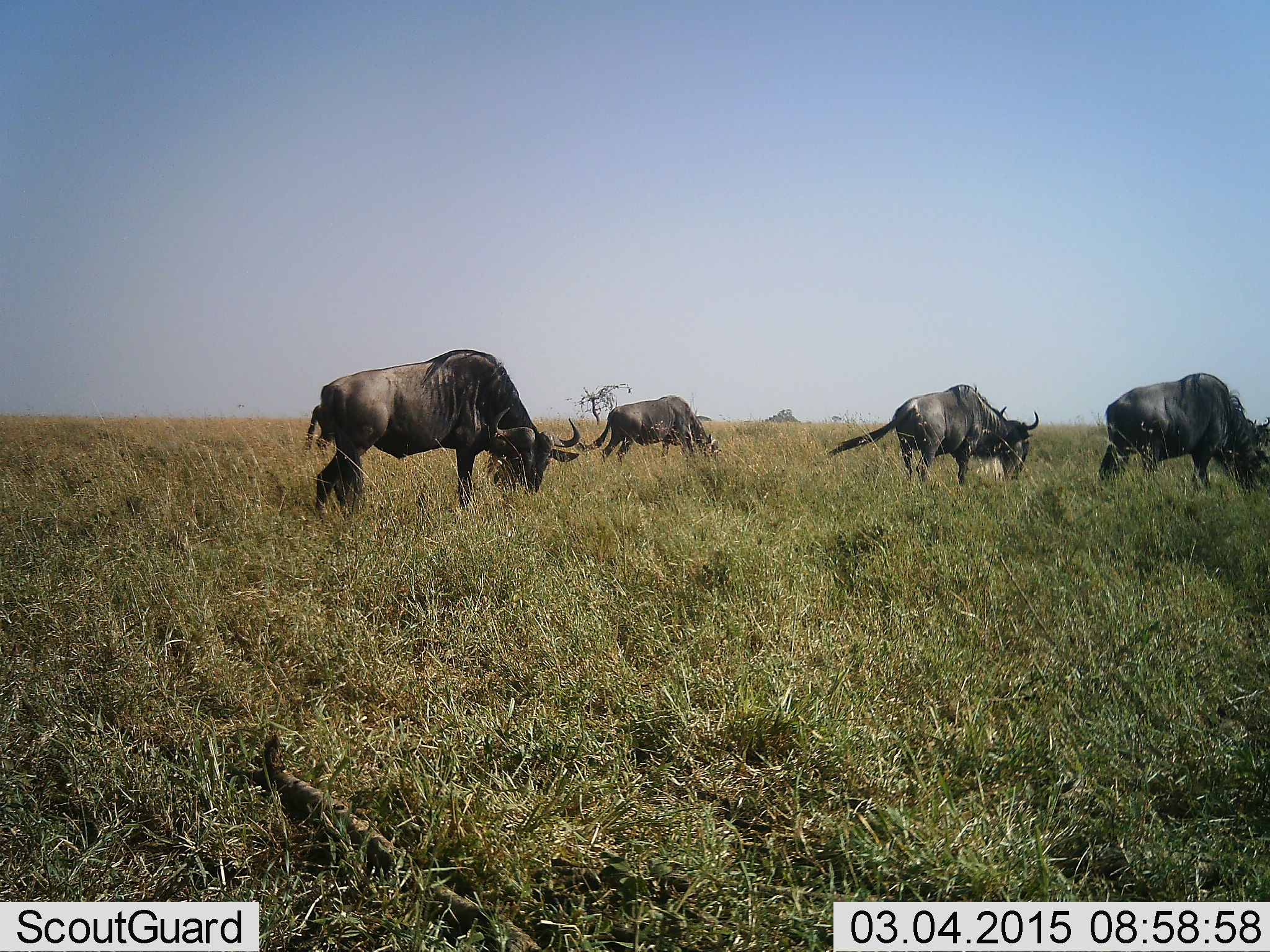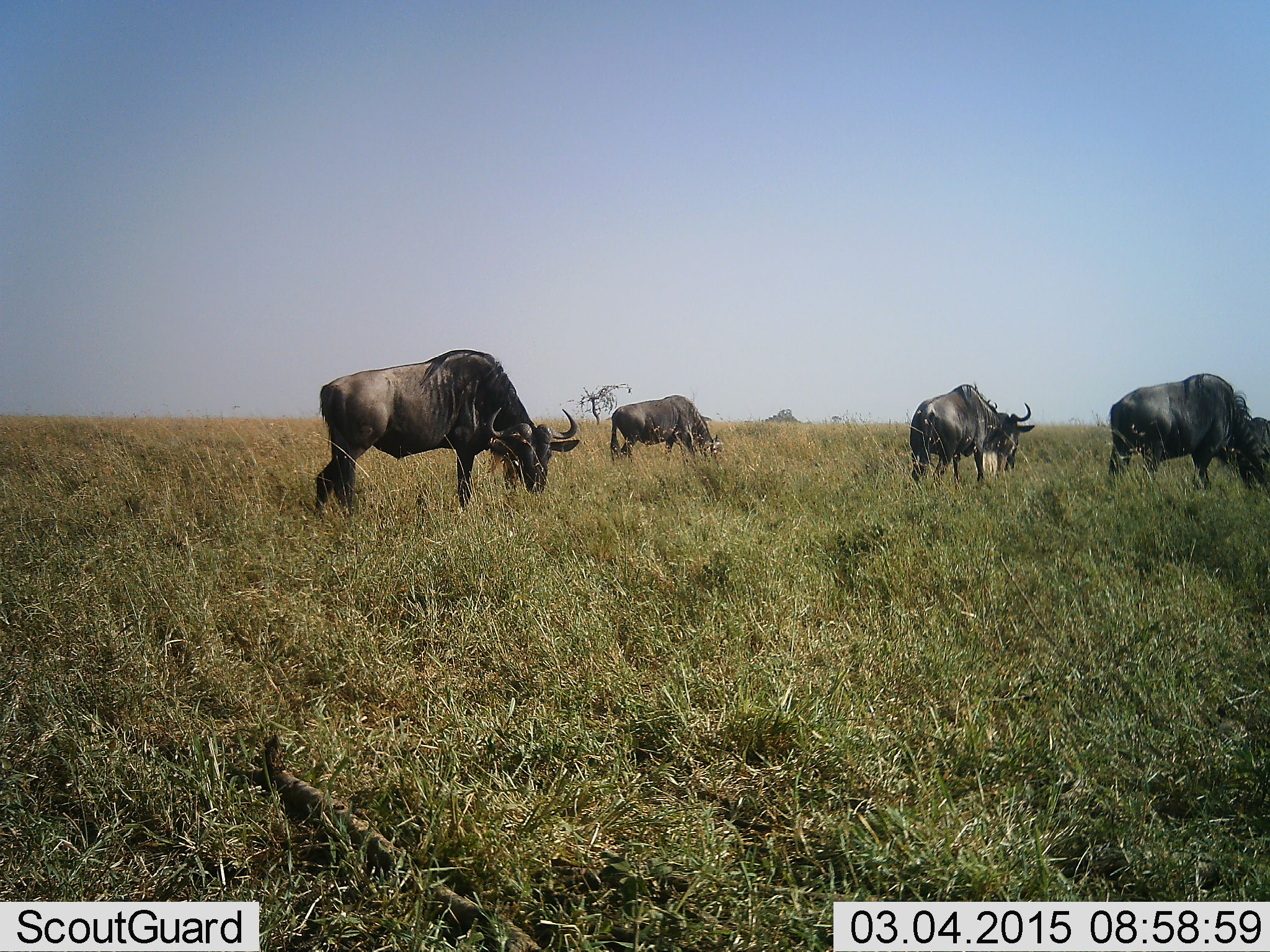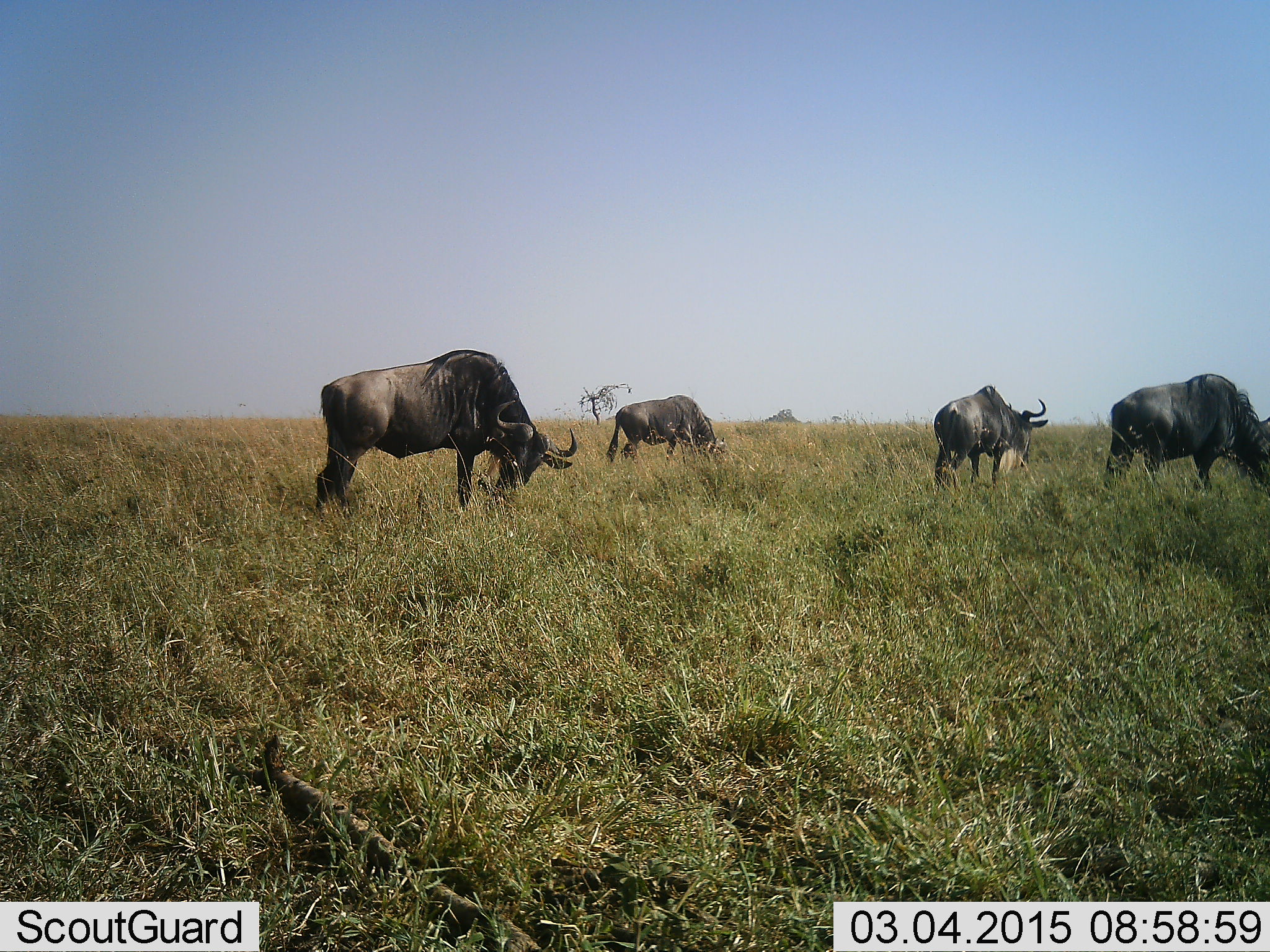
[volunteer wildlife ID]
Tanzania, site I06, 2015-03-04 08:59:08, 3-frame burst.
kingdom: Animalia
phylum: Chordata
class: Mammalia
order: Artiodactyla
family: Bovidae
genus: Connochaetes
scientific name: Connochaetes taurinus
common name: blue wildebeest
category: wildebeest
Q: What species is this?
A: Wildebeest (blue wildebeest) (Connochaetes taurinus).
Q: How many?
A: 4.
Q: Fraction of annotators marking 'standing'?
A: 40%.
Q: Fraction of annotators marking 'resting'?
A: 0%.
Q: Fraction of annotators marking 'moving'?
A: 0%.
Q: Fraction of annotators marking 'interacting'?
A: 0%.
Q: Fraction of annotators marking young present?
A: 0%.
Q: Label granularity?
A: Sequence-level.